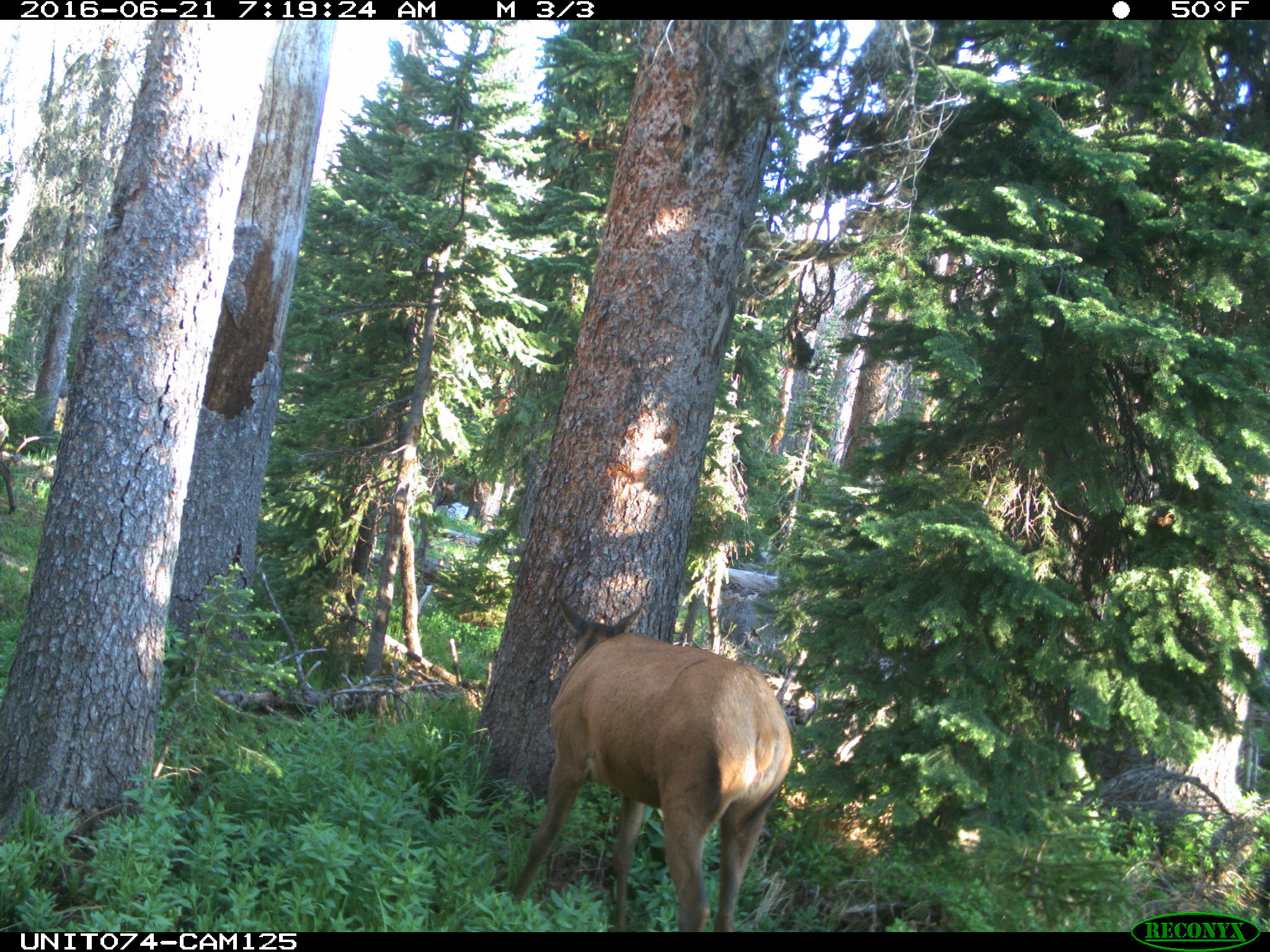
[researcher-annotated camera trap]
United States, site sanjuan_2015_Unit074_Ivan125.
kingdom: Animalia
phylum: Chordata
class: Mammalia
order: Artiodactyla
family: Cervidae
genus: Cervus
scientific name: Cervus elaphus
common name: red deer